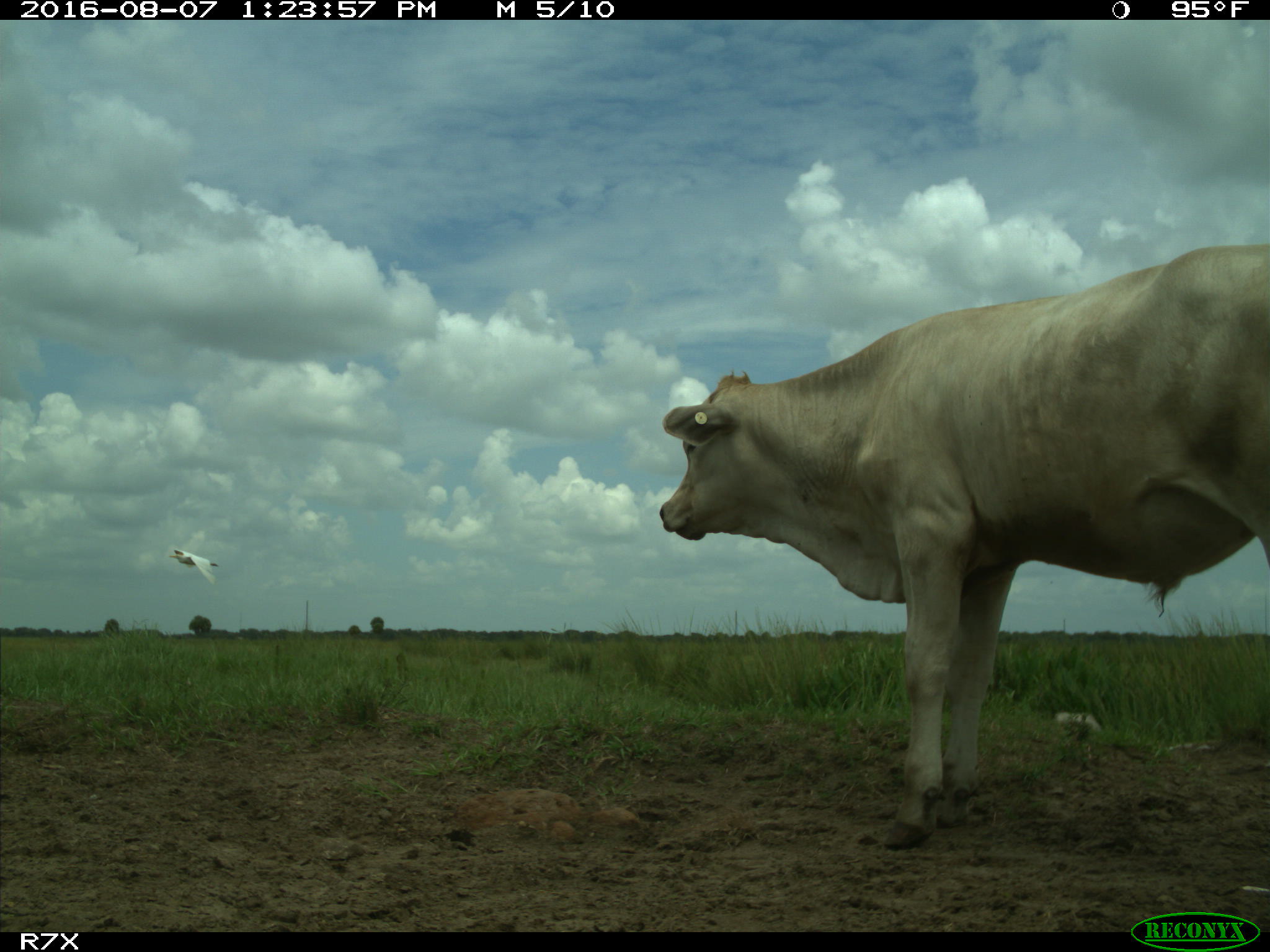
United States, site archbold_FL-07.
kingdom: Animalia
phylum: Chordata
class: Mammalia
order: Artiodactyla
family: Bovidae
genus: Bos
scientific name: Bos taurus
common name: domestic cow